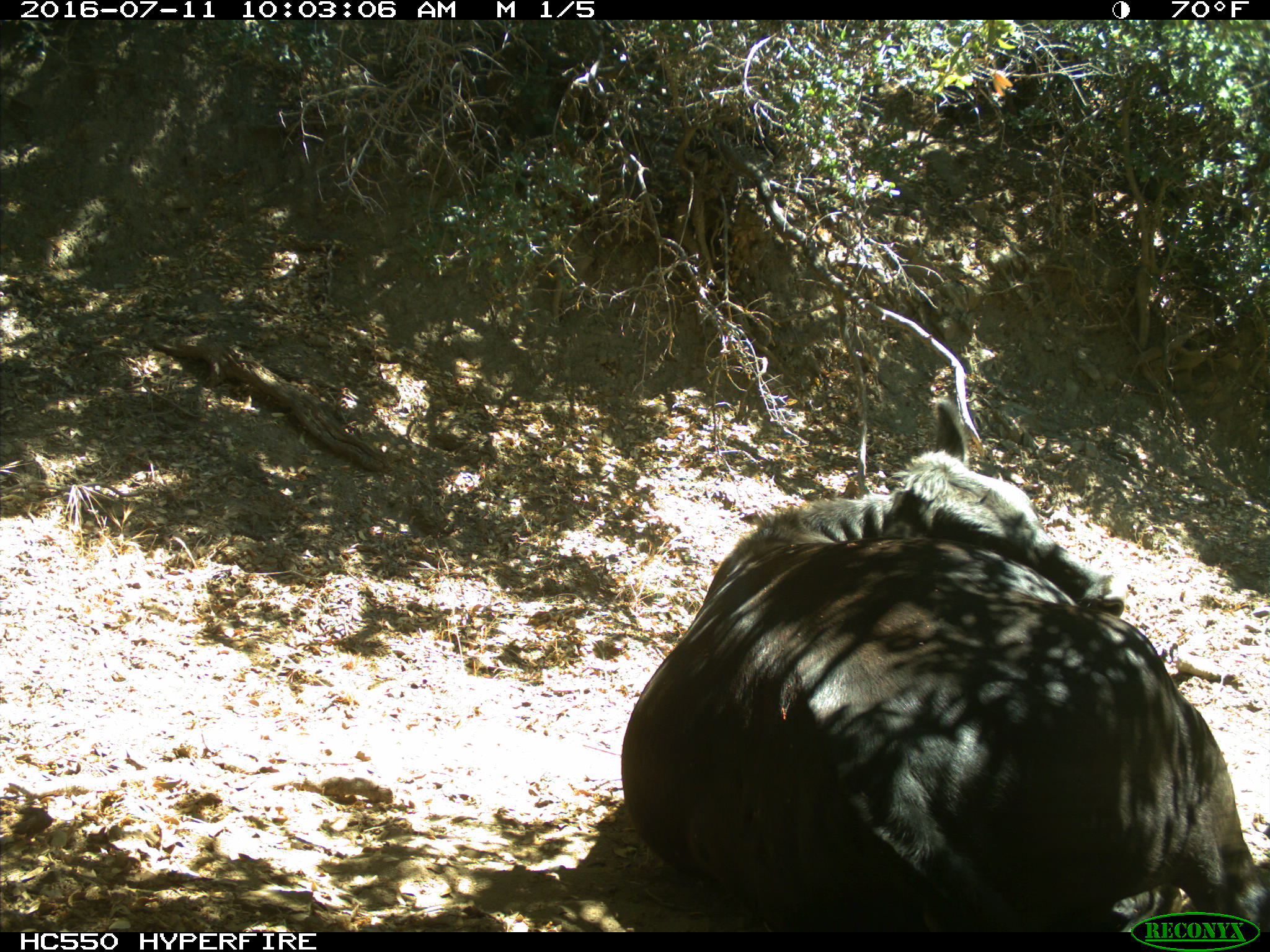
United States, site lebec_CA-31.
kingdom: Animalia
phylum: Chordata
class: Mammalia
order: Artiodactyla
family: Bovidae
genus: Bos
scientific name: Bos taurus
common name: domestic cow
Bos taurus (domestic cow).